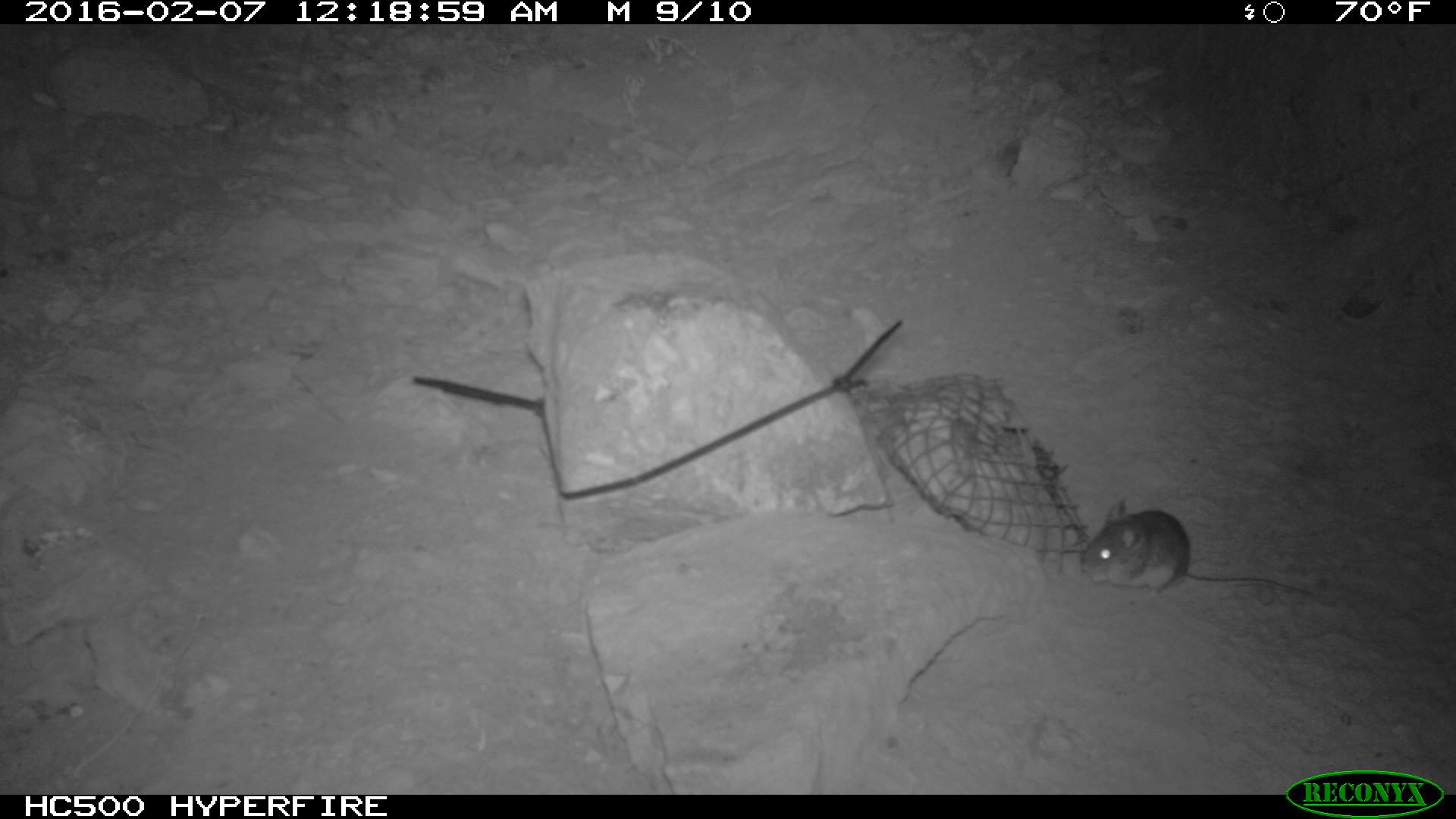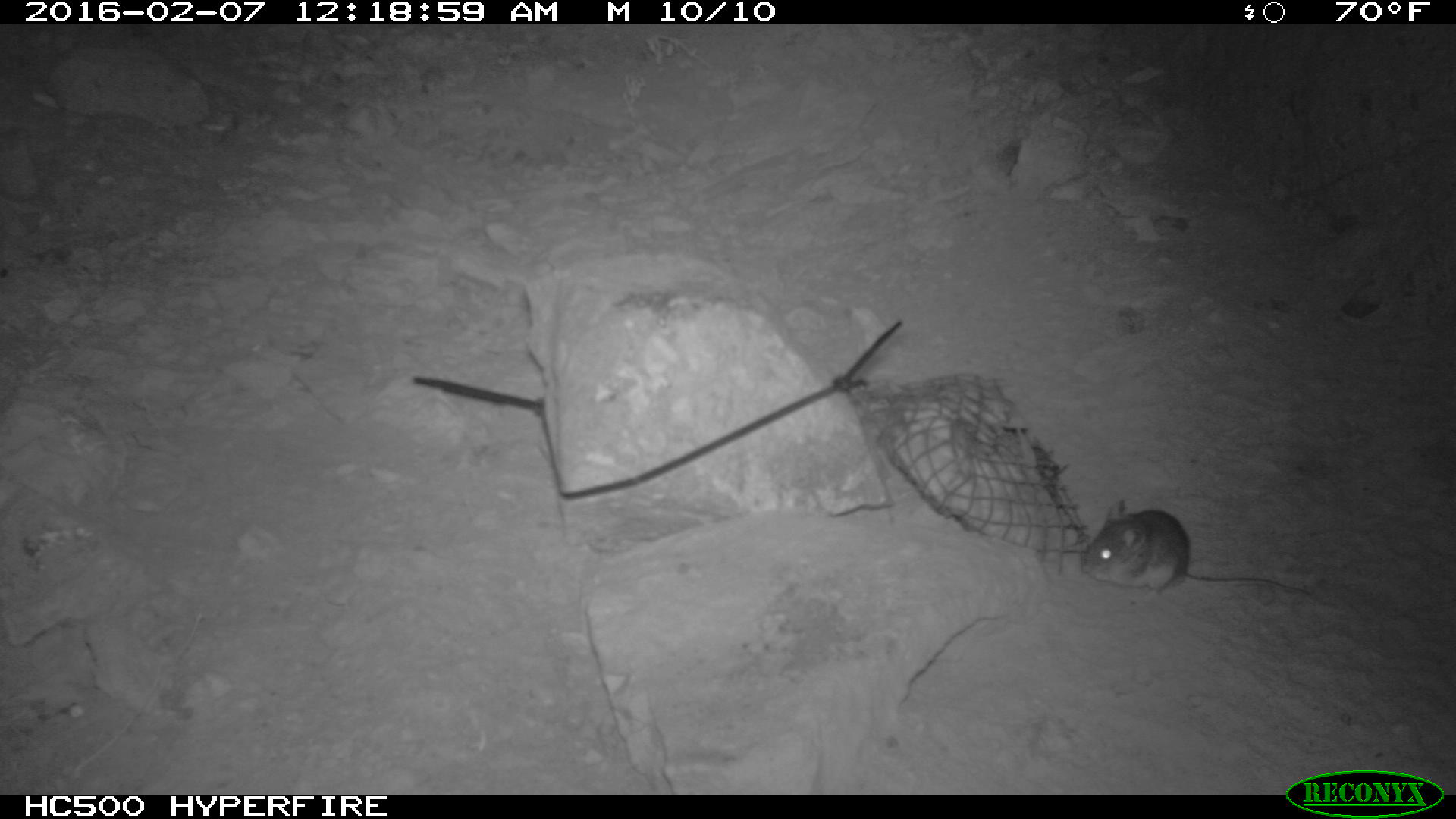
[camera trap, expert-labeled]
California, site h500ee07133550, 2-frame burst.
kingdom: Animalia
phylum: Chordata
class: Mammalia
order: Rodentia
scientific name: Rodentia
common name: rodent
Rodent (Rodentia).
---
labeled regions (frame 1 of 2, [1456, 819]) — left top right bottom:
rodent: 1081 496 1325 605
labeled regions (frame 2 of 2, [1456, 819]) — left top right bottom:
rodent: 1081 499 1313 598